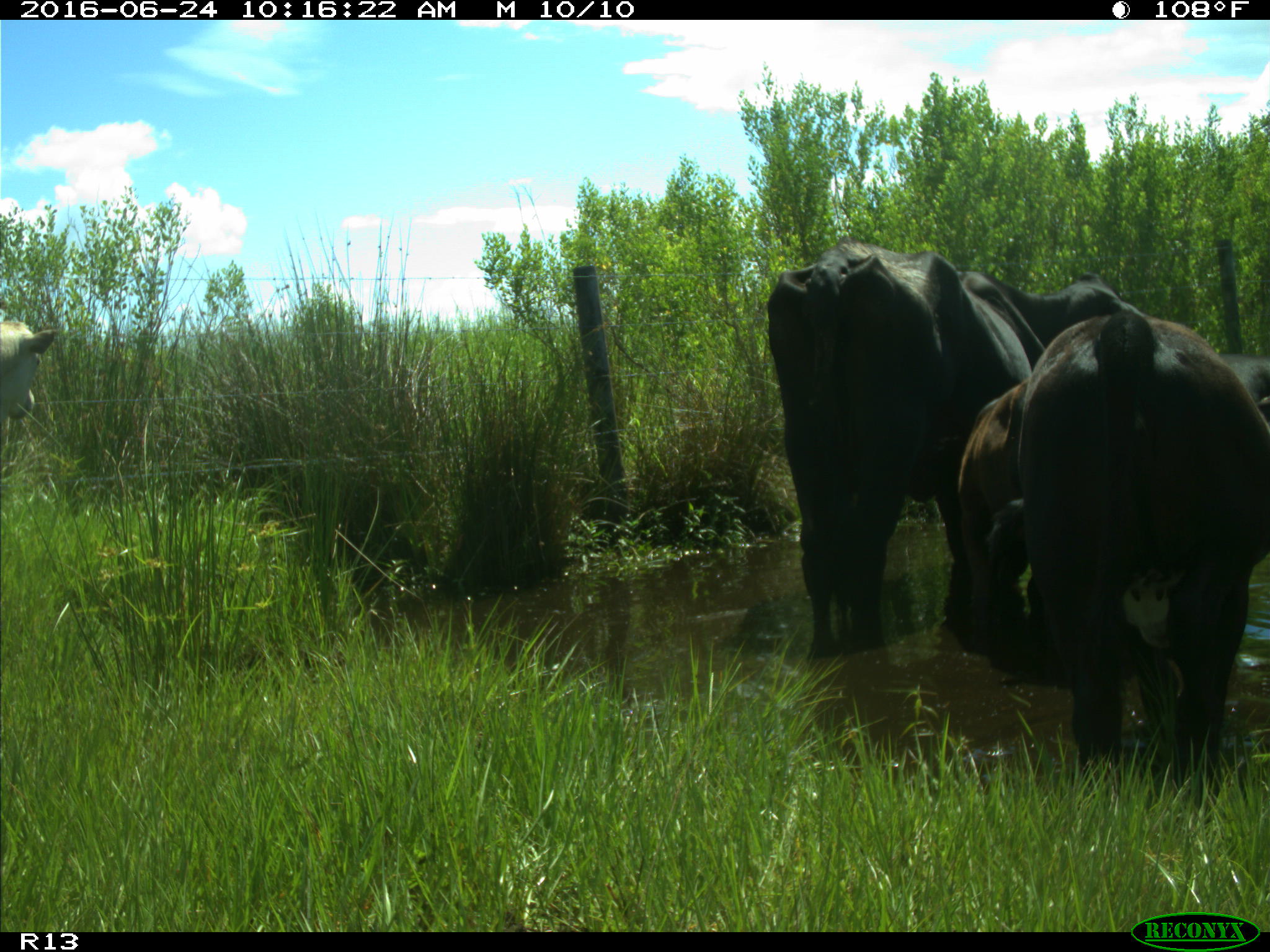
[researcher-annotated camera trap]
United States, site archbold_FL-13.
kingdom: Animalia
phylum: Chordata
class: Mammalia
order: Artiodactyla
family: Bovidae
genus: Bos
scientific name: Bos taurus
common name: domestic cow